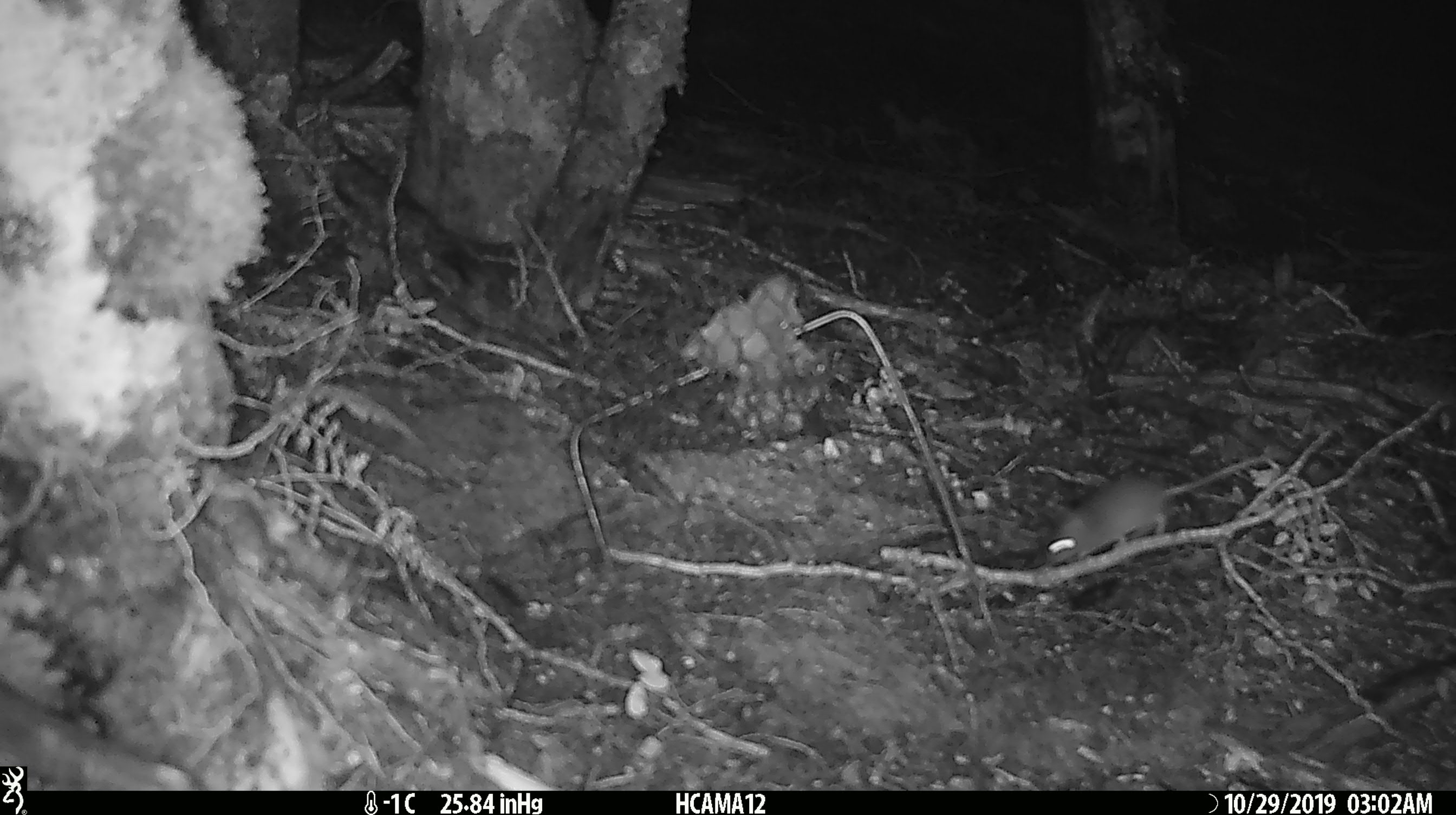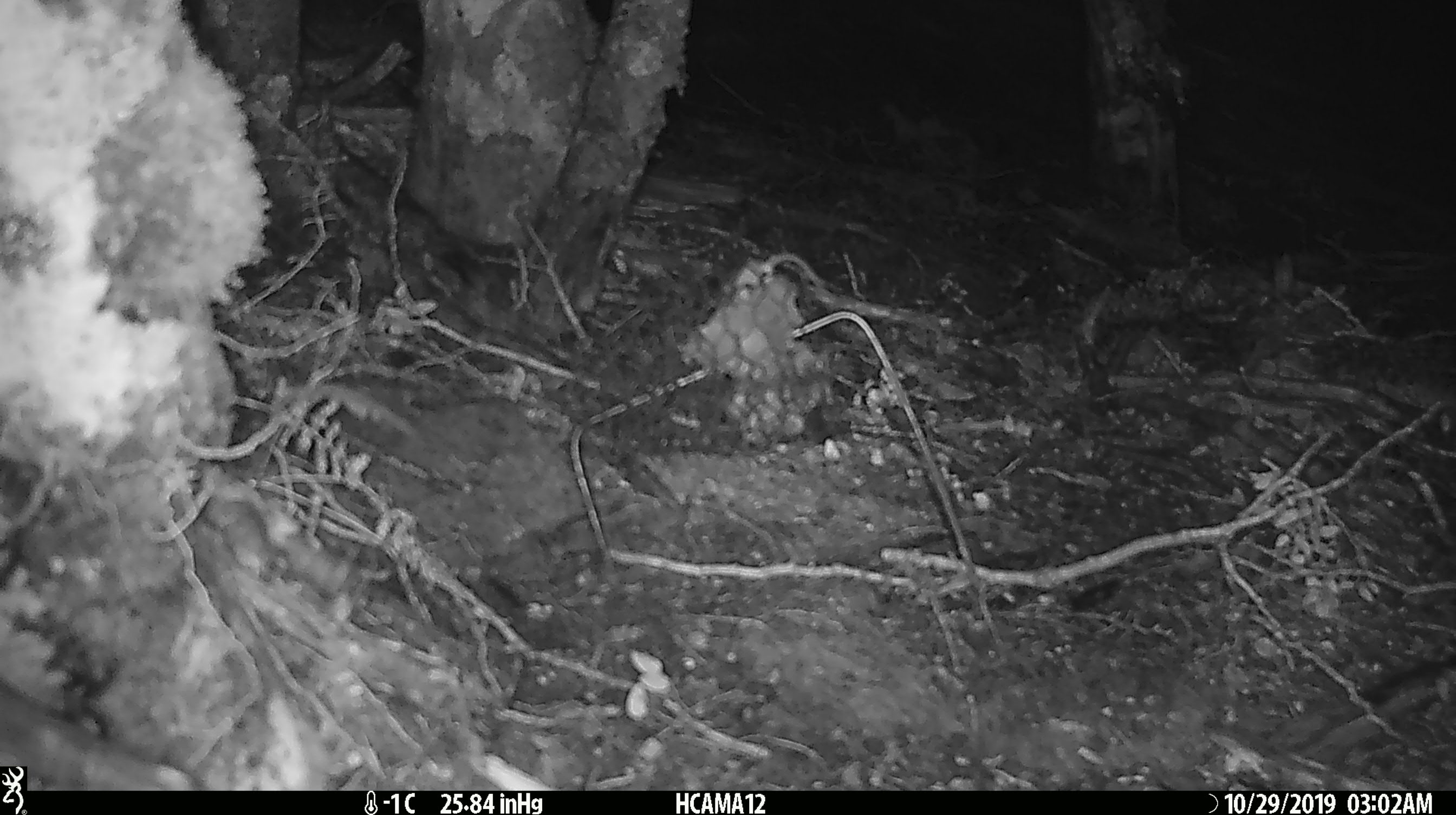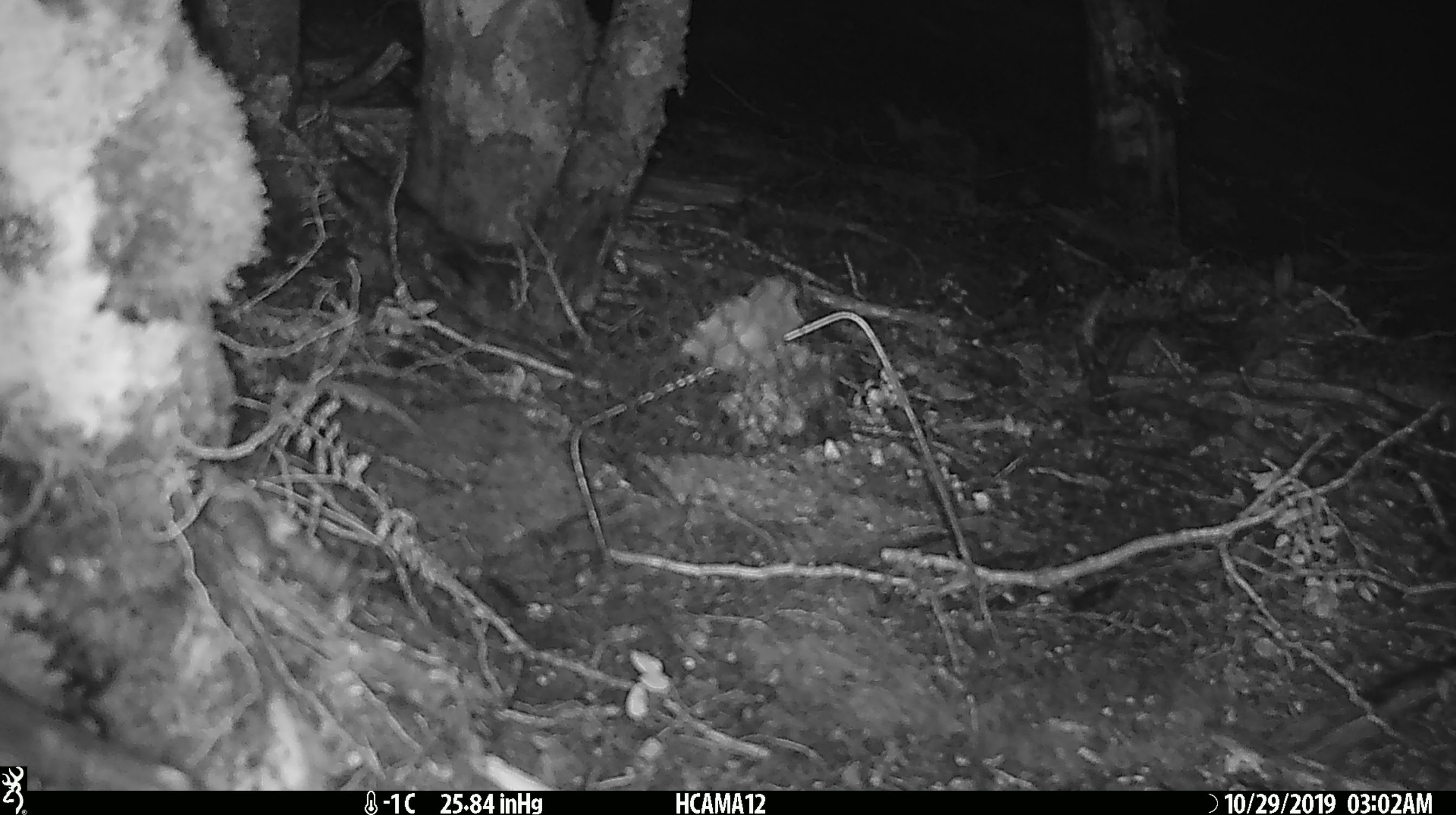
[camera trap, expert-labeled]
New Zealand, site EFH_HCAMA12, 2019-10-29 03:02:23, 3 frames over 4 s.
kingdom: Animalia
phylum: Chordata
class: Mammalia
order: Rodentia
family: Muridae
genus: Mus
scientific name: Mus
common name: mouse